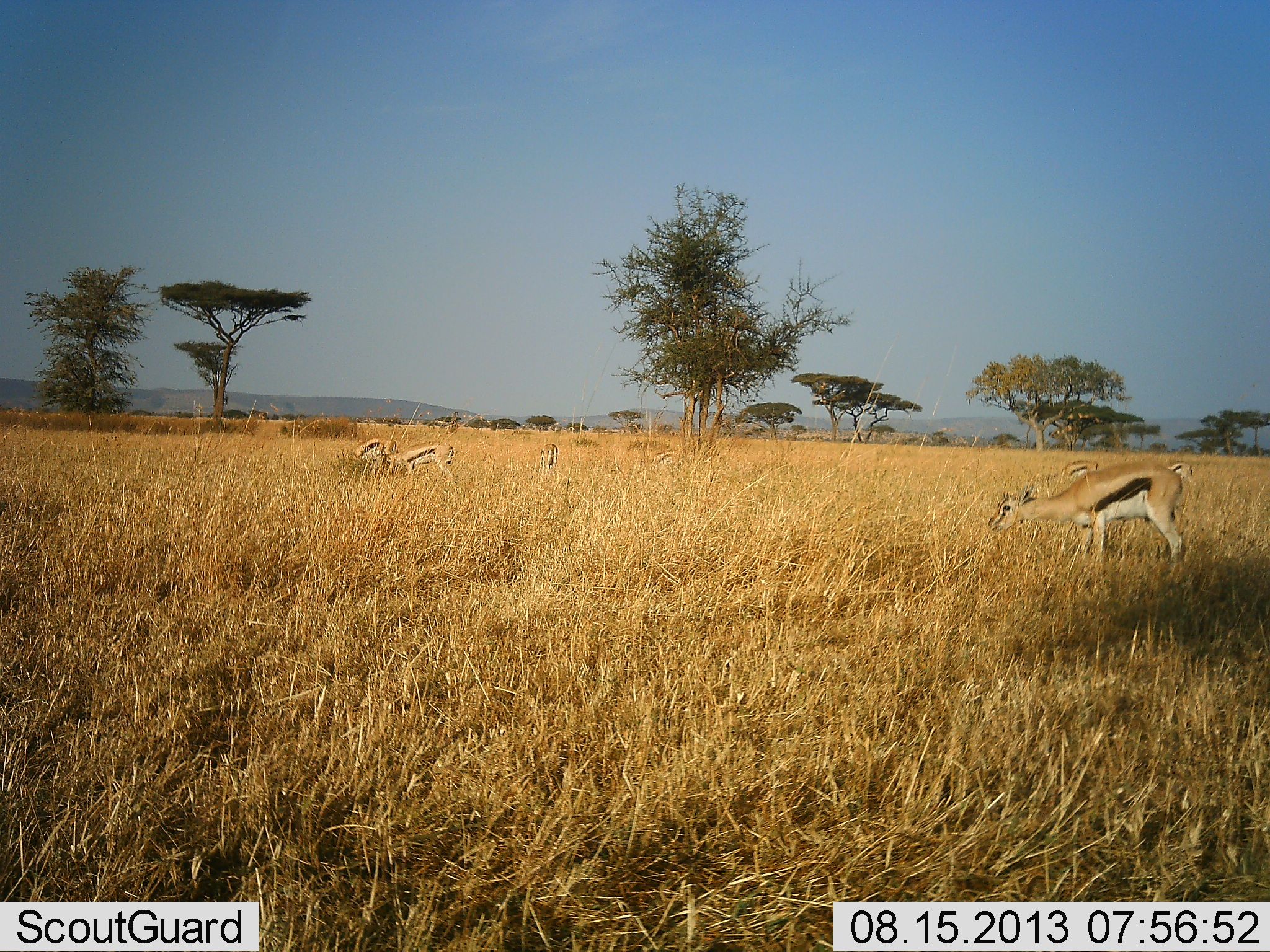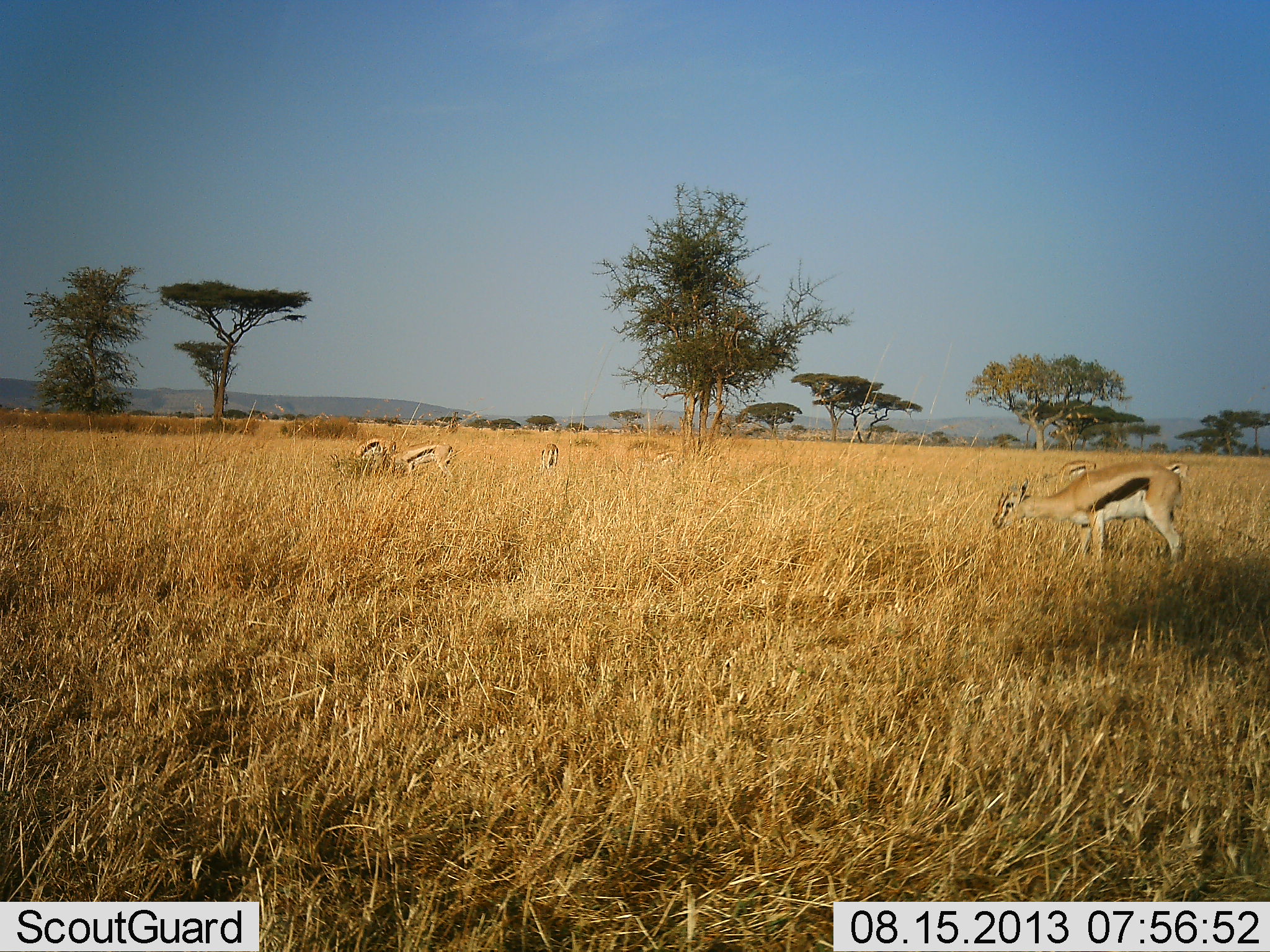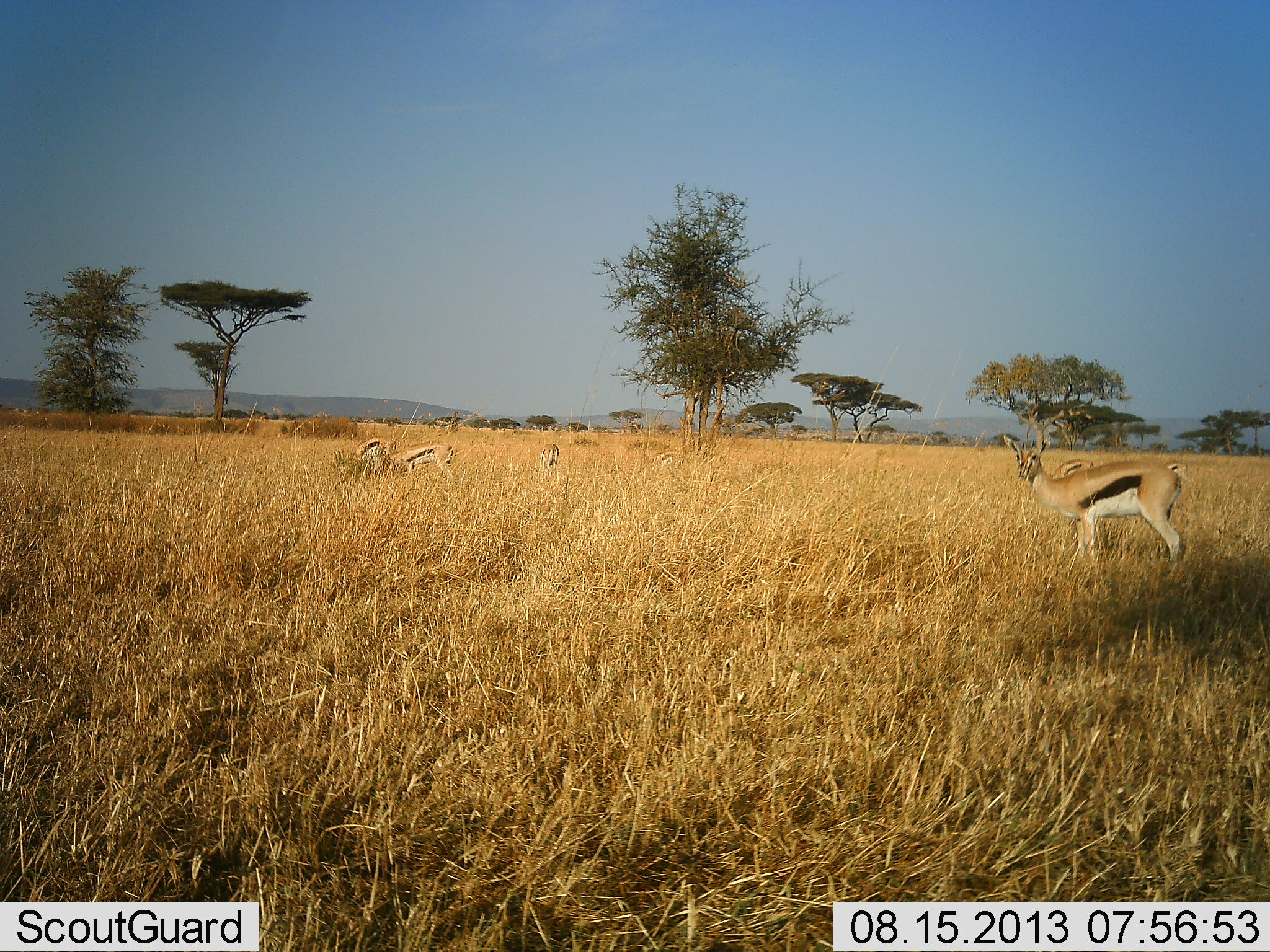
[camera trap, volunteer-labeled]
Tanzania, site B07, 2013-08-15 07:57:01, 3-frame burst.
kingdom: Animalia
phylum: Chordata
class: Mammalia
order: Artiodactyla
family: Bovidae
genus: Eudorcas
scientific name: Eudorcas thomsonii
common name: thomson's gazelle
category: gazellethomsons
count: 6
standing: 50%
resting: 10%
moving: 0%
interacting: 0%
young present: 10%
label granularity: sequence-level